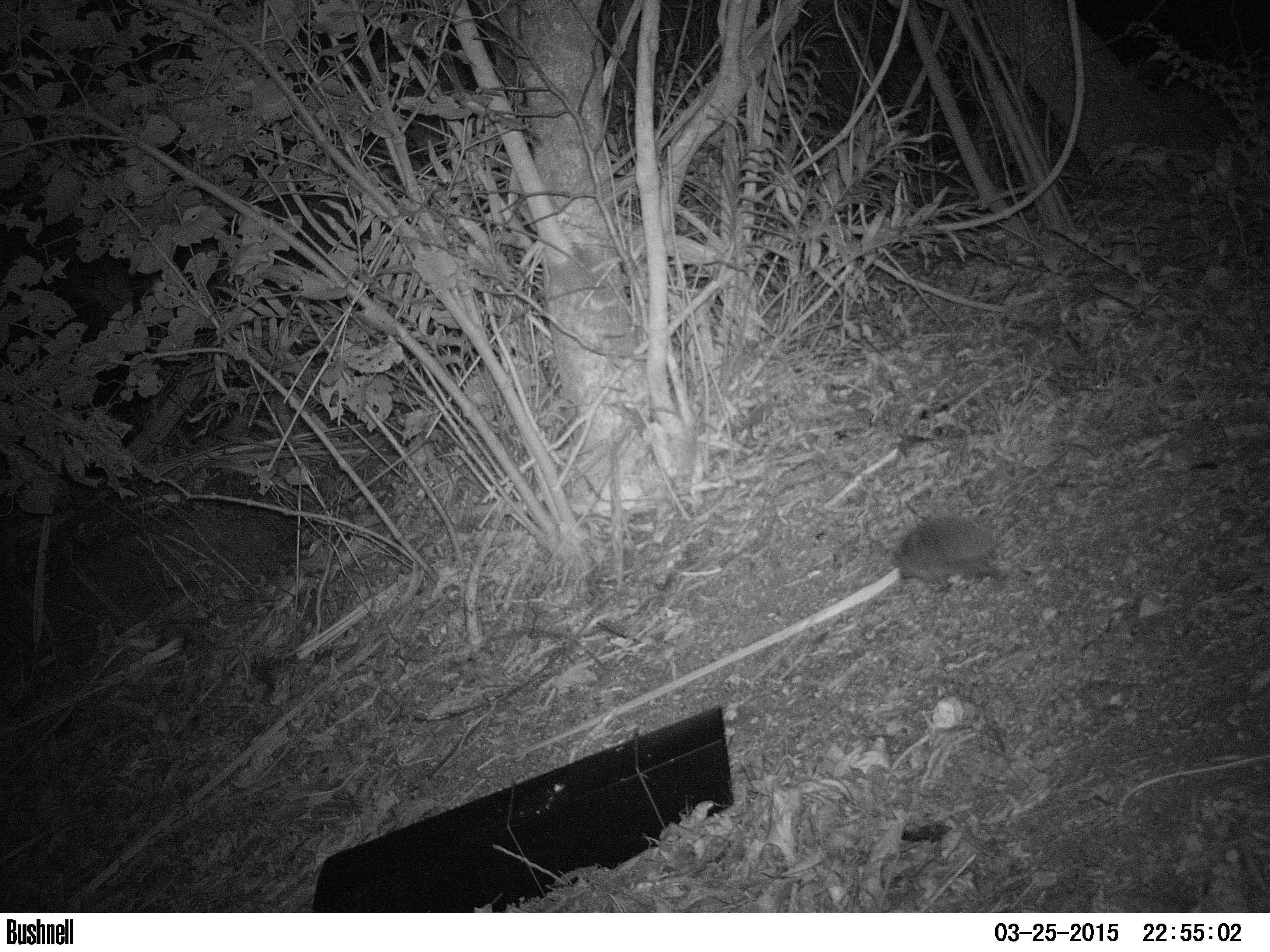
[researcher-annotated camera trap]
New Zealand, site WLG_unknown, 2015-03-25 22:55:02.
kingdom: Animalia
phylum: Chordata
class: Mammalia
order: Eulipotyphla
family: Erinaceidae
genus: Erinaceus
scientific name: Erinaceus europaeus europaeus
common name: european hedgehog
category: hedgehog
Hedgehog (european hedgehog) (Erinaceus europaeus europaeus).